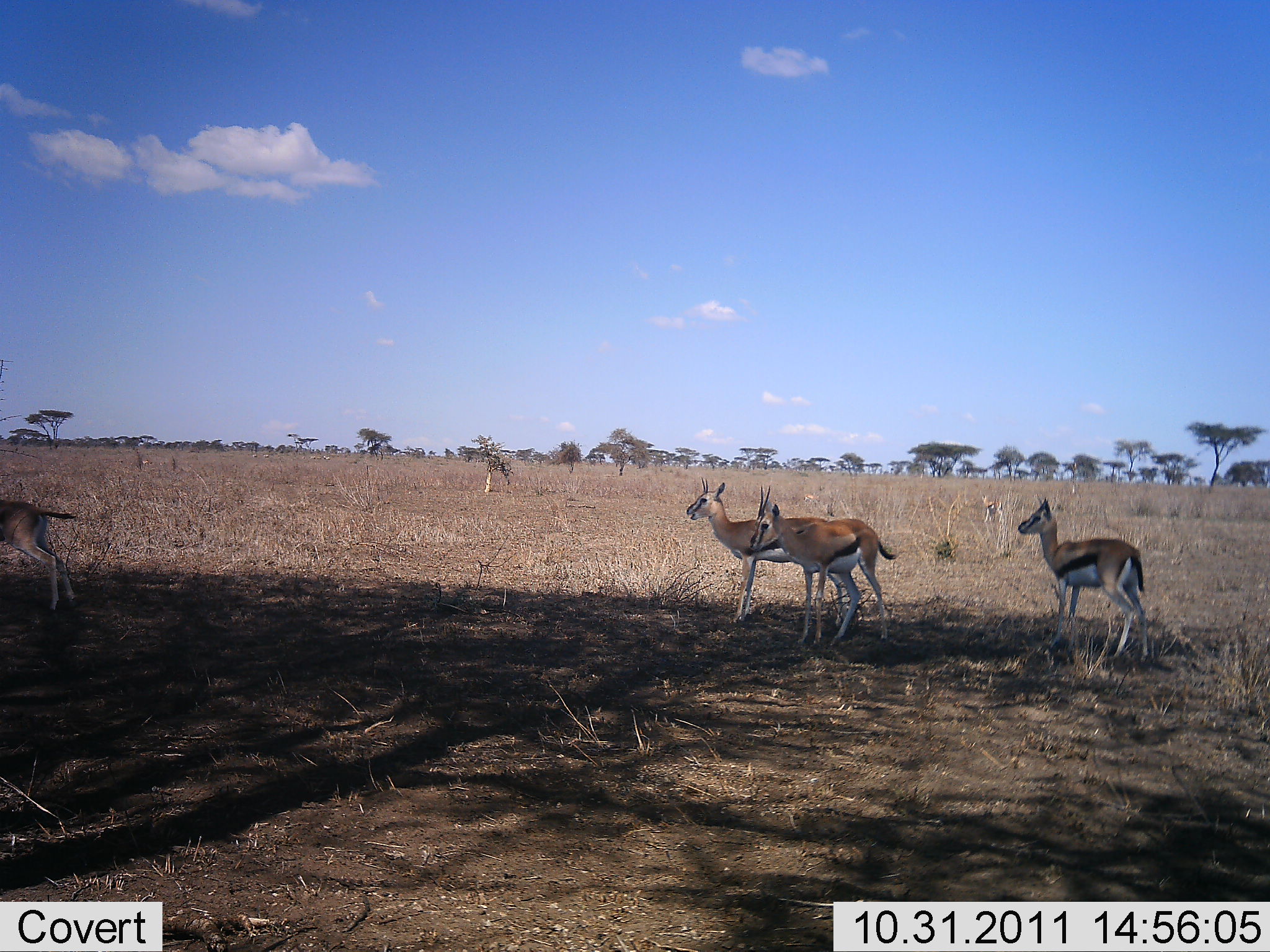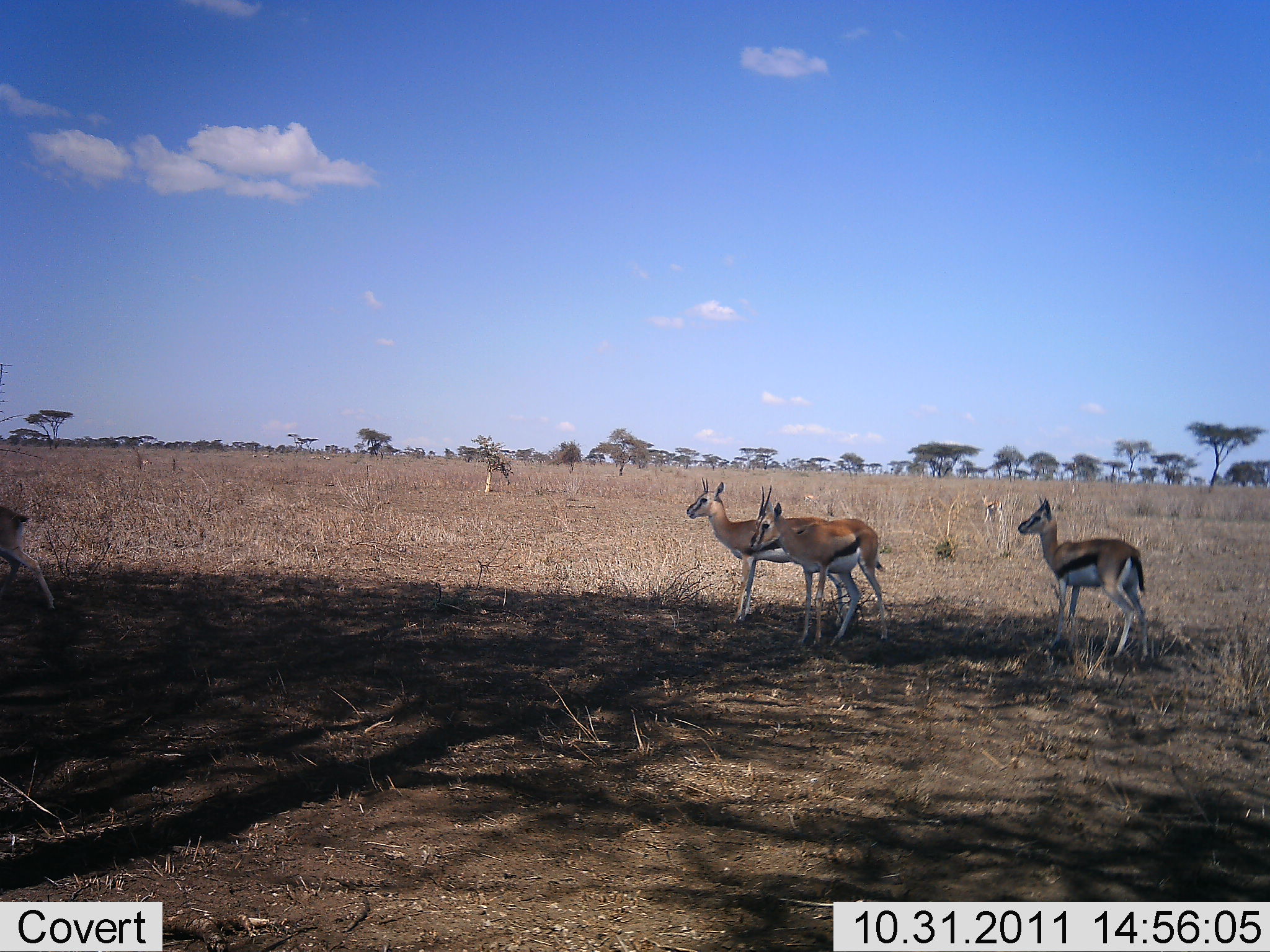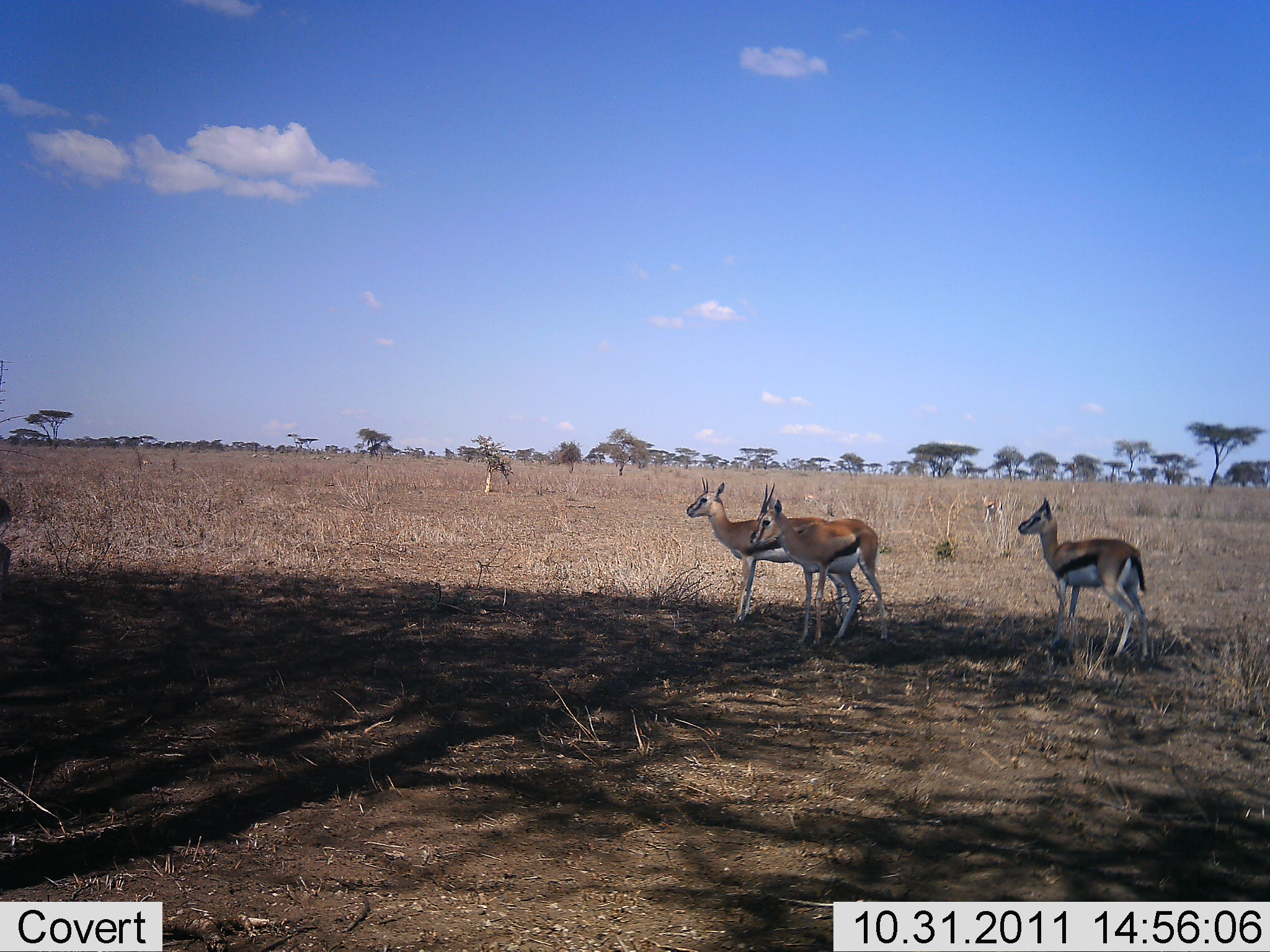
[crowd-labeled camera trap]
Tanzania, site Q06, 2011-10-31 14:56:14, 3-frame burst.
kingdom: Animalia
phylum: Chordata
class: Mammalia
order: Artiodactyla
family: Bovidae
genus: Eudorcas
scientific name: Eudorcas thomsonii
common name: thomson's gazelle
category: gazellethomsons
Gazellethomsons (thomson's gazelle) (Eudorcas thomsonii), count 4. Behavior (volunteer vote fractions): standing 91%, resting 0%, moving 45%, interacting 0%. Young present (vote fraction): 0%. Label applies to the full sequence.